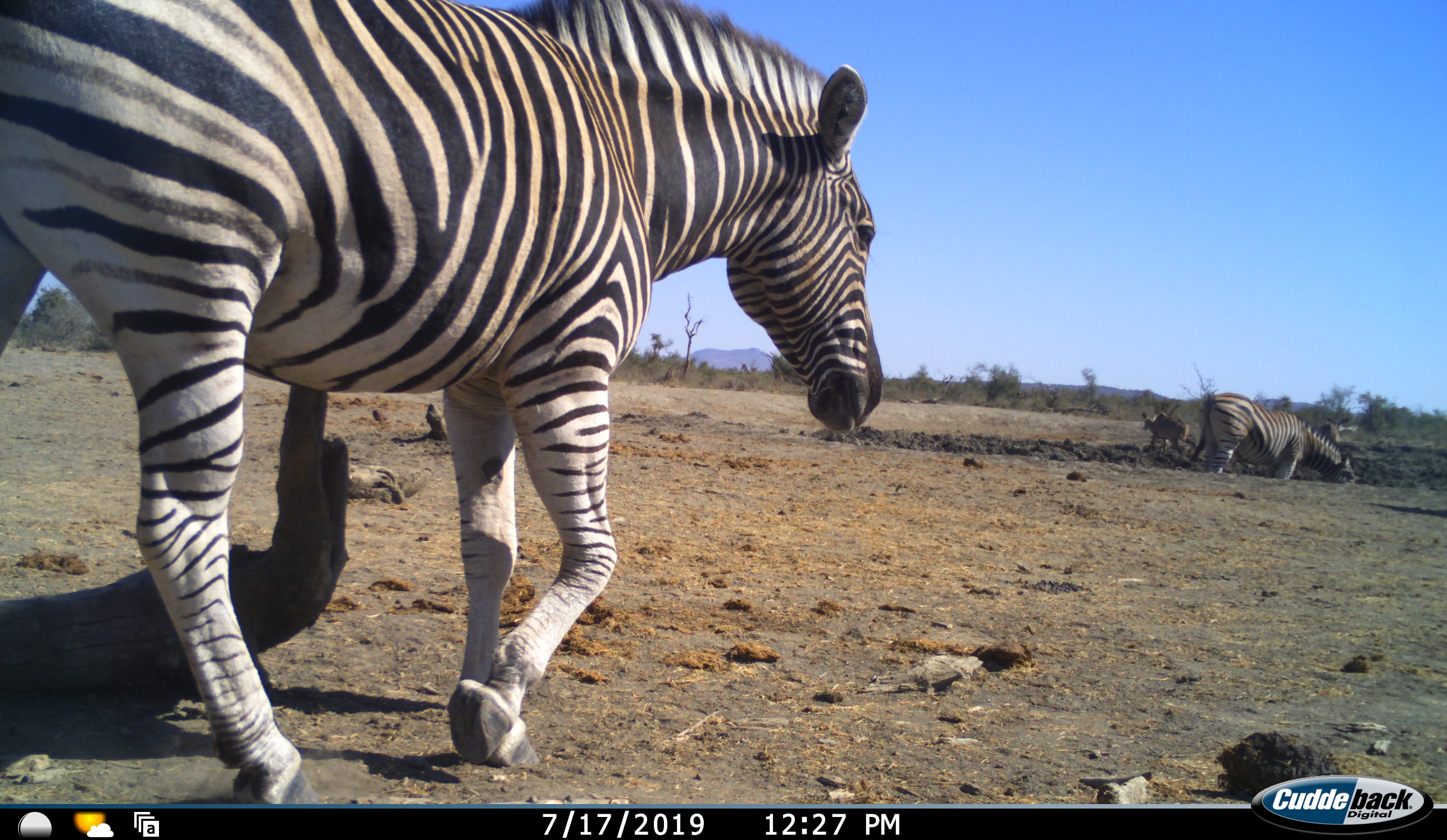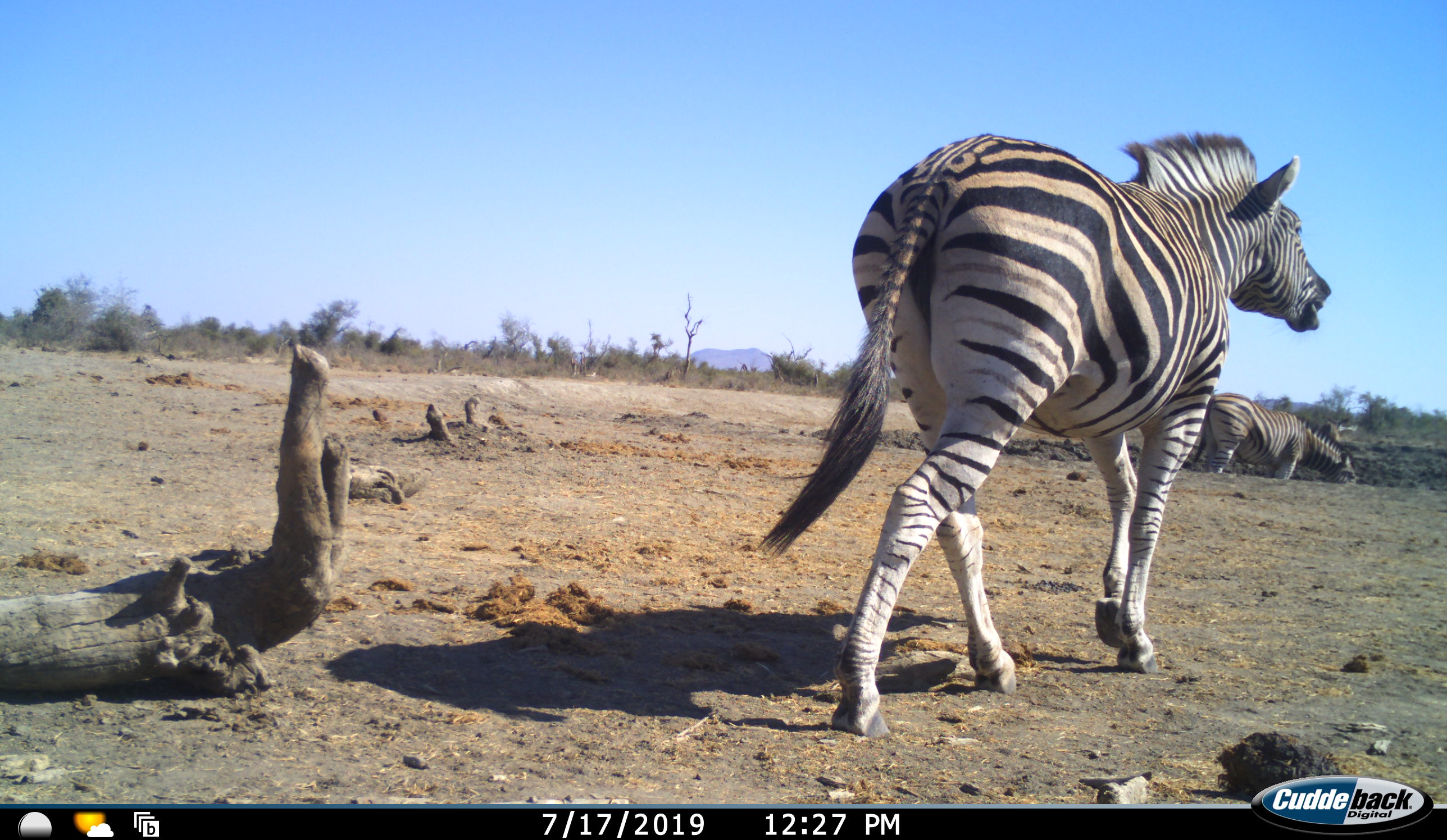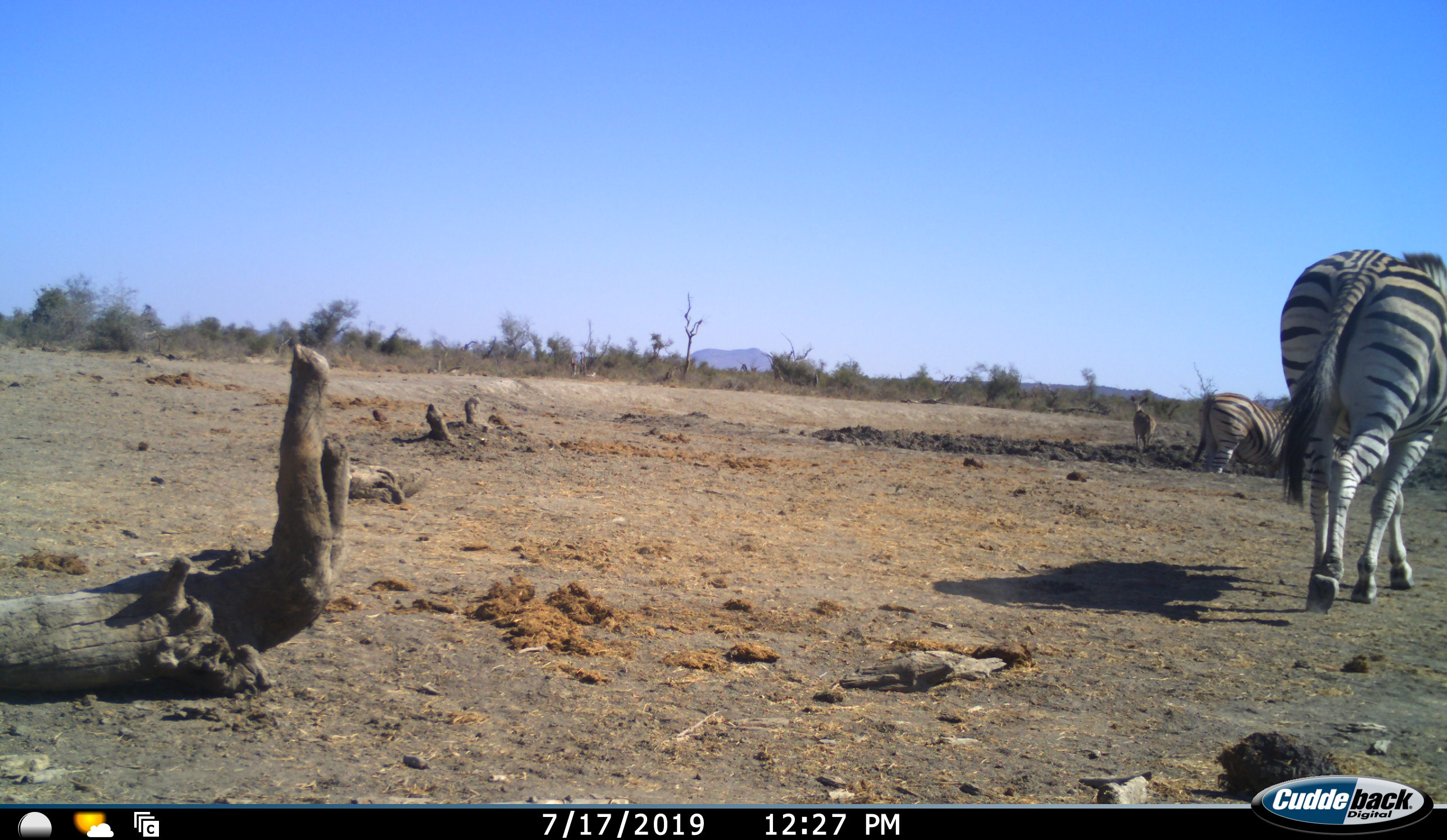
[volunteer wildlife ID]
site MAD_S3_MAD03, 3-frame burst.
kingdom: Animalia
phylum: Chordata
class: Mammalia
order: Perissodactyla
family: Equidae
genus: Equus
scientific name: Equus quagga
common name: plains zebra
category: zebraplains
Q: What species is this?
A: Zebraplains (plains zebra) (Equus quagga).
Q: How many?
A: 2.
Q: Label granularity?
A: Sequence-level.